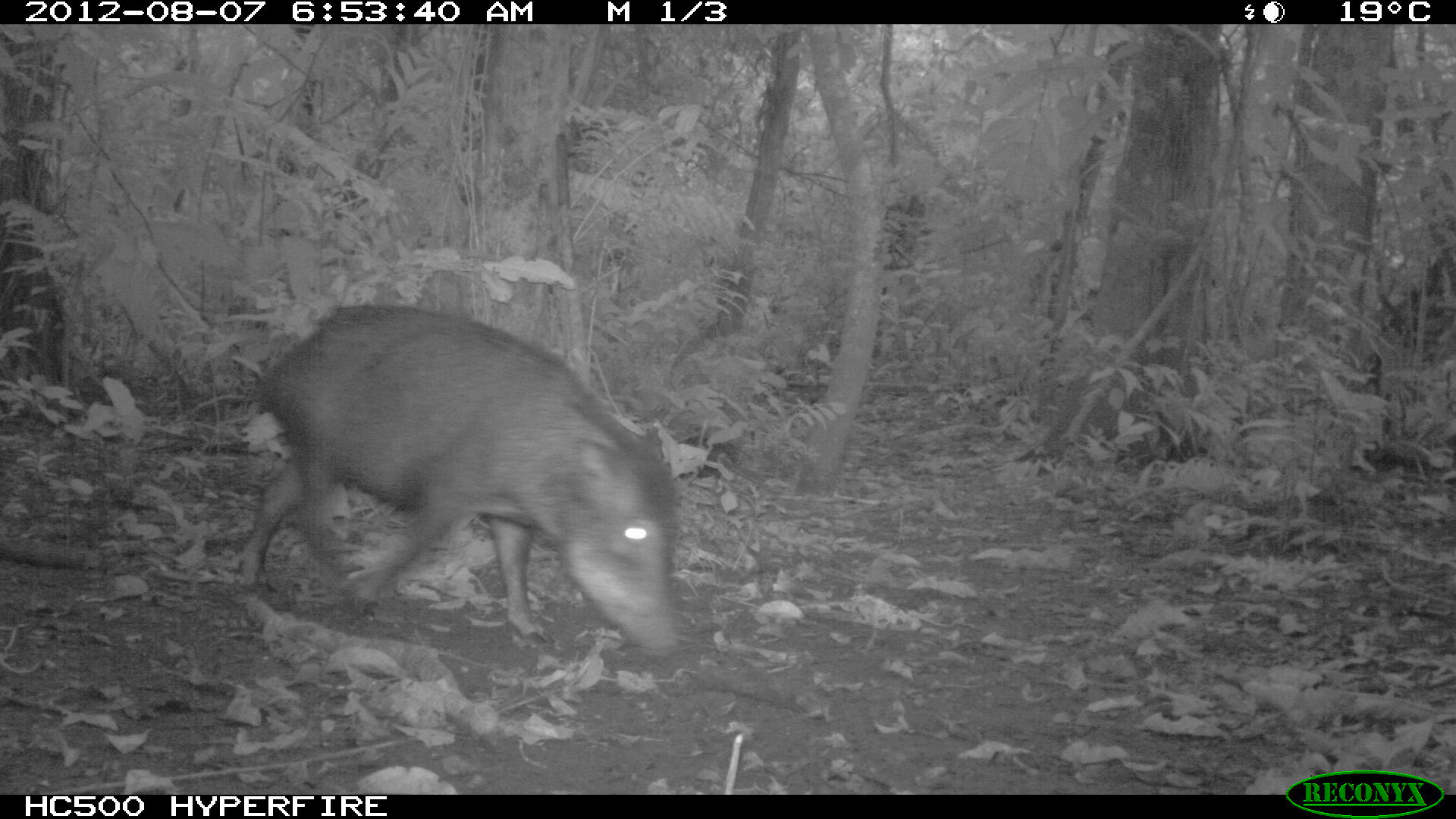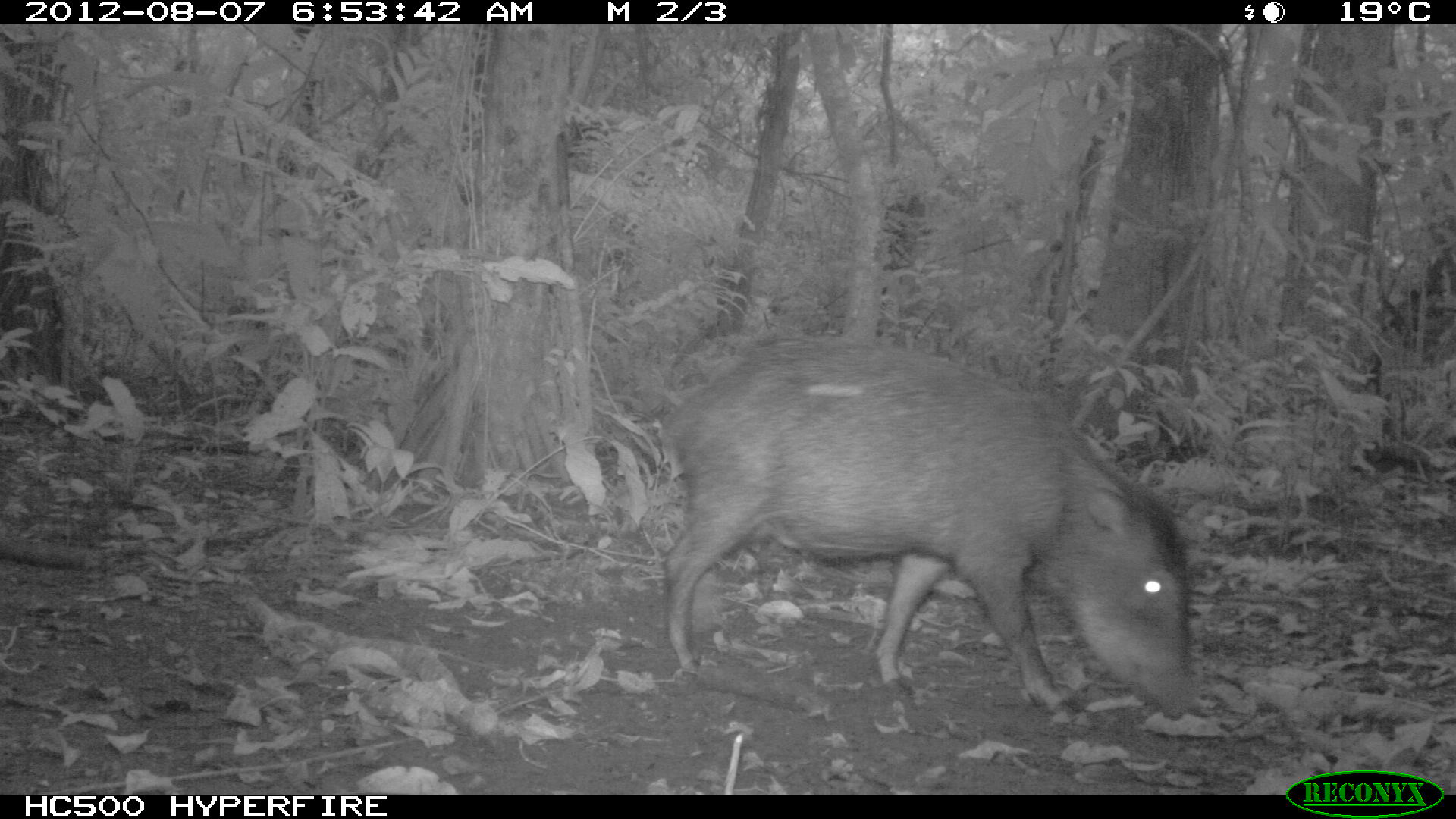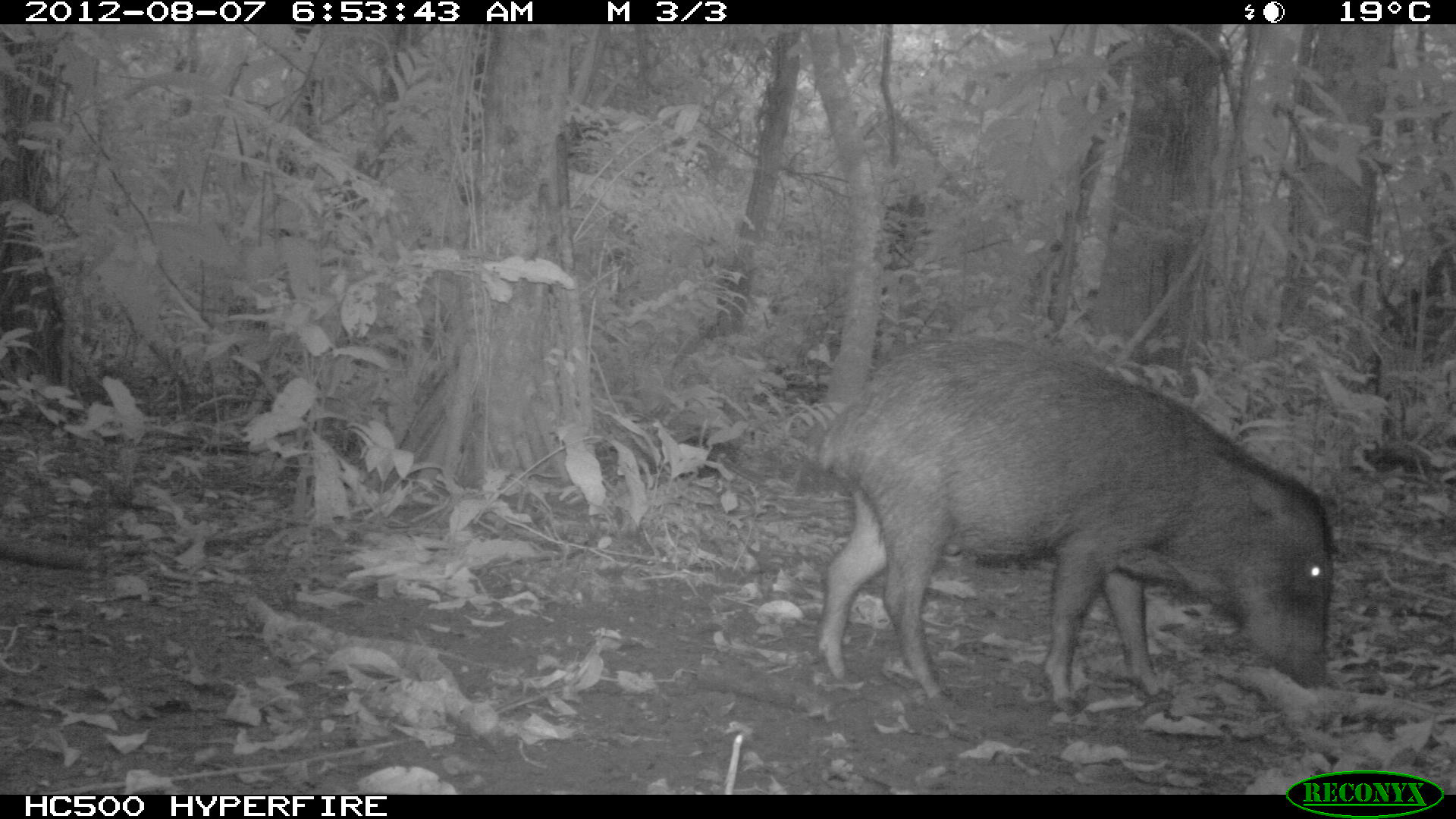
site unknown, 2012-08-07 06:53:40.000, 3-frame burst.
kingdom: Animalia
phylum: Chordata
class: Mammalia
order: Artiodactyla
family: Tayassuidae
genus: Tayassu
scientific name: Tayassu pecari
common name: white-lipped peccary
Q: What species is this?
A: Tayassu pecari (white-lipped peccary).